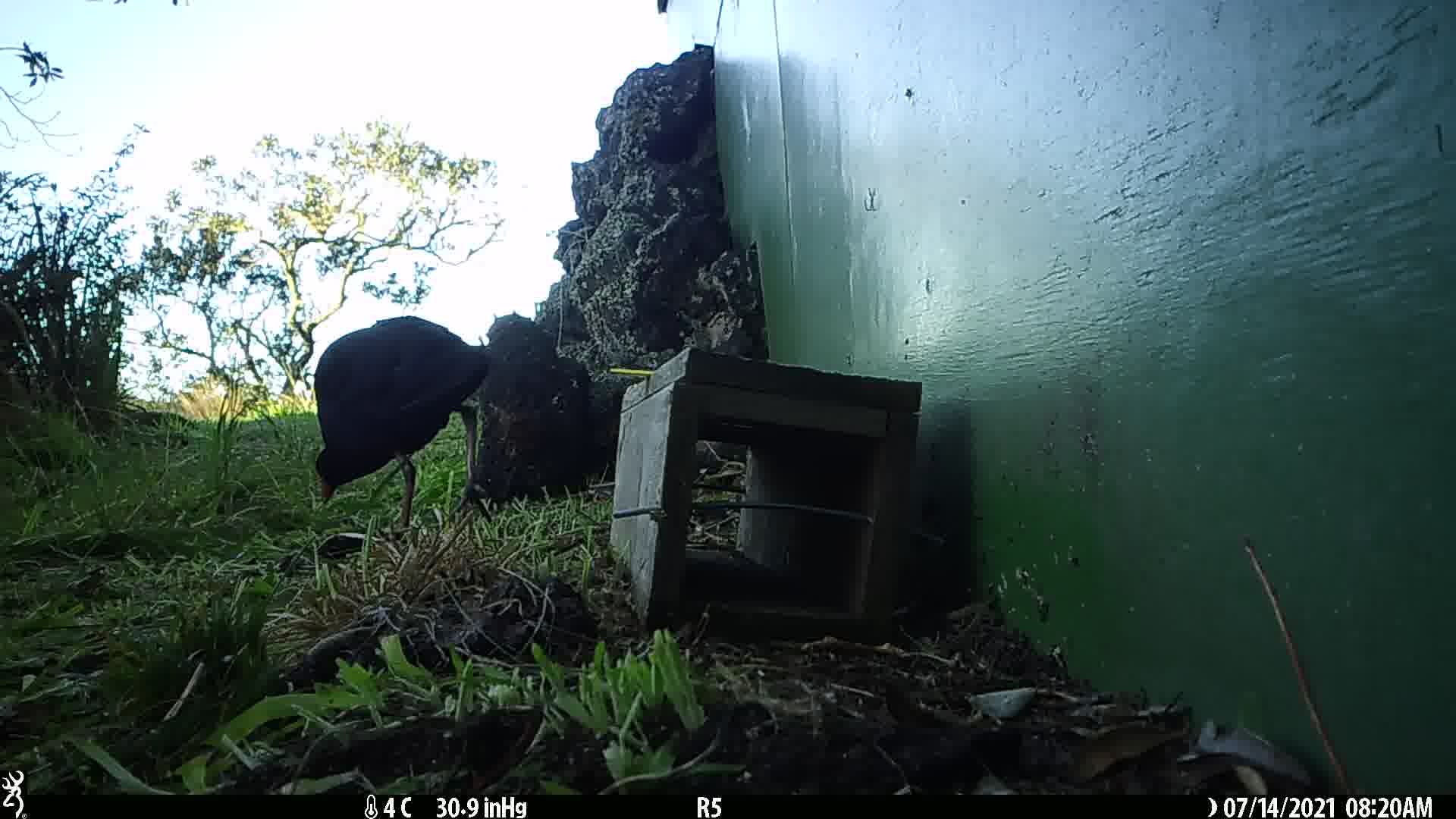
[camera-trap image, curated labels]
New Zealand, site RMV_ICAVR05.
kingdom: Animalia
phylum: Chordata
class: Aves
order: Gruiformes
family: Rallidae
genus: Porphyrio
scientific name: Porphyrio melanotus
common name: australasian swamphen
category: pukeko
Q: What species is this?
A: Pukeko (australasian swamphen) (Porphyrio melanotus).